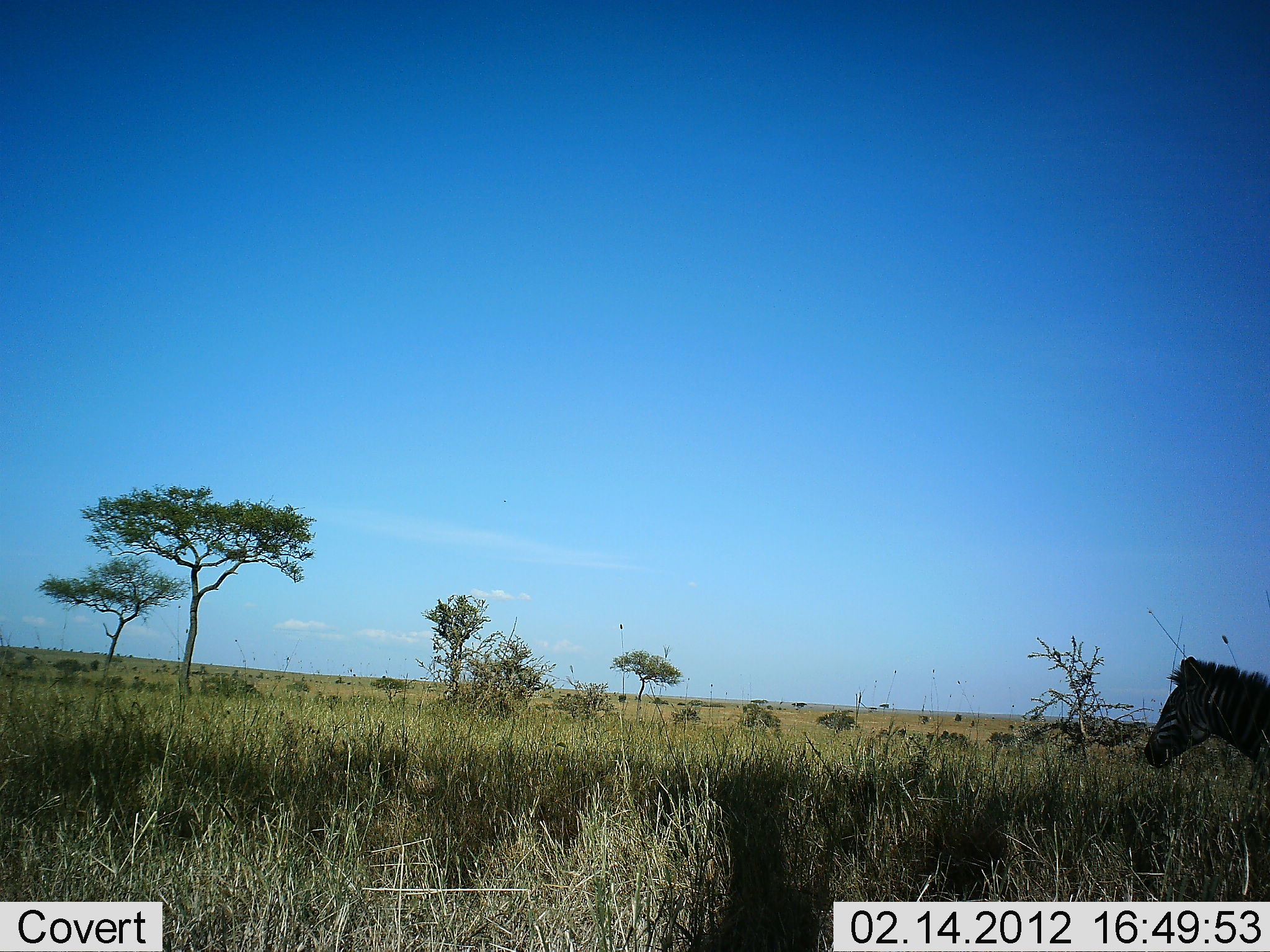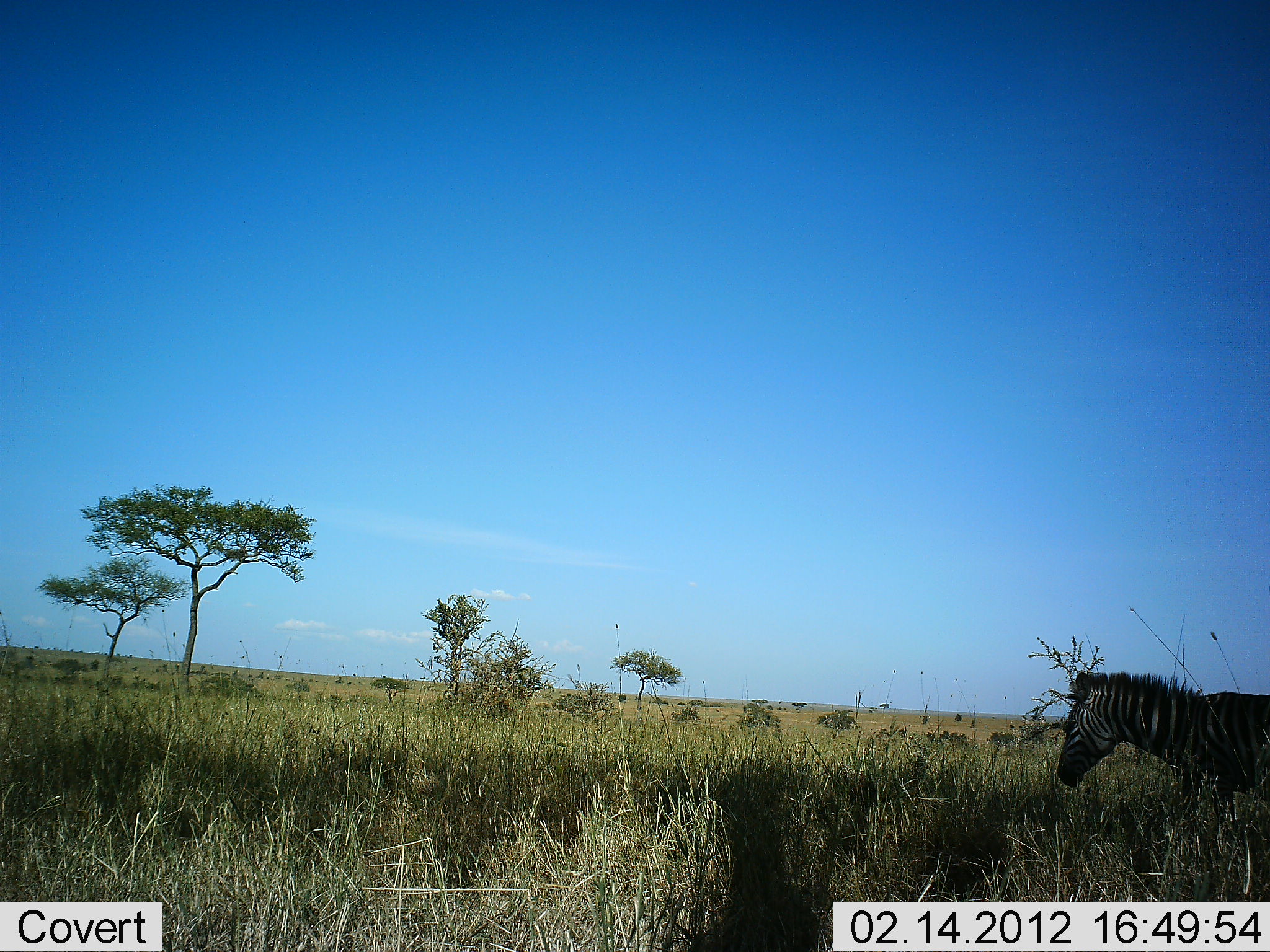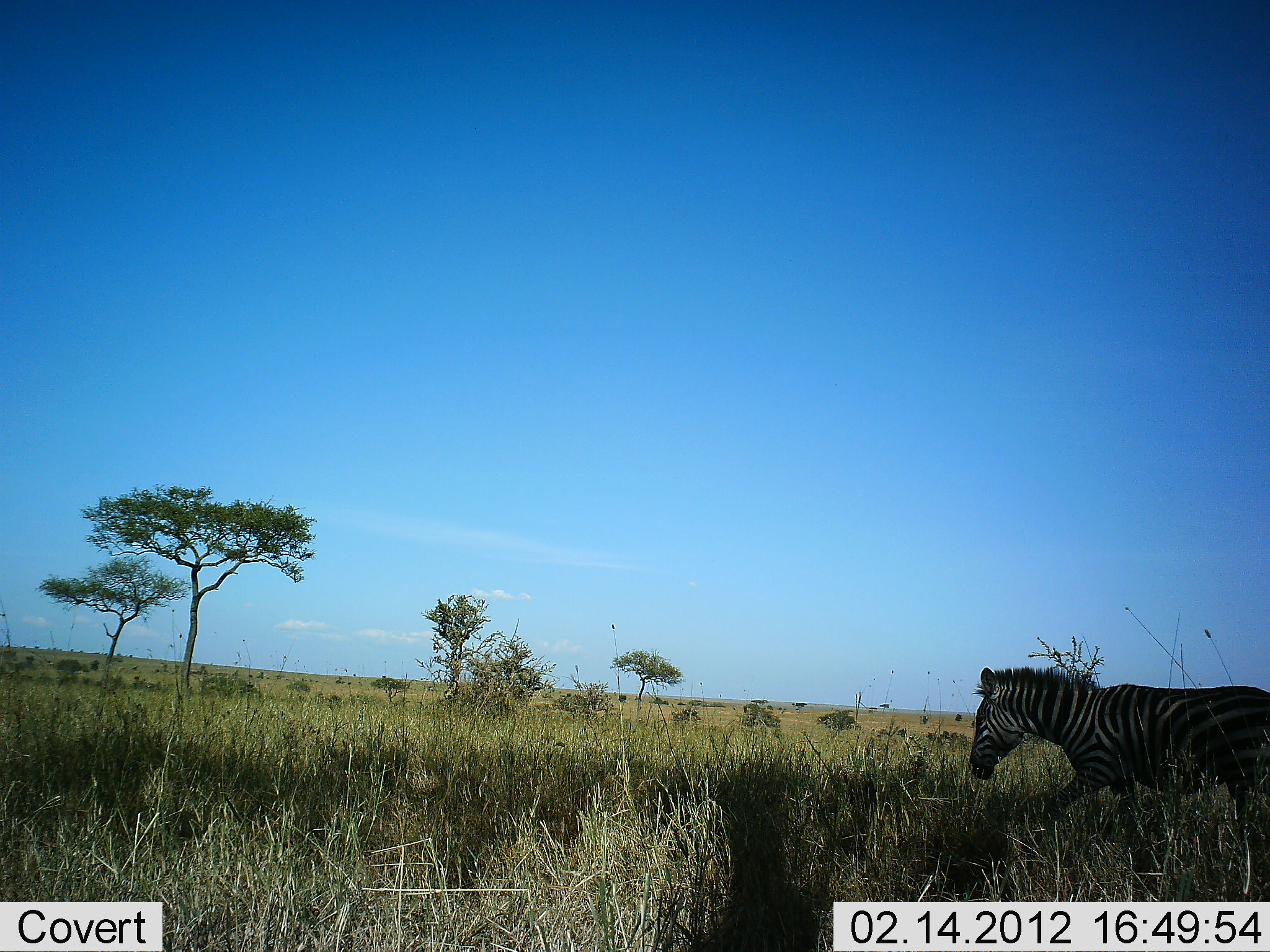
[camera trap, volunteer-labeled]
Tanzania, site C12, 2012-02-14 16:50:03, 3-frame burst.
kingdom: Animalia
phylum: Chordata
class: Mammalia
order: Perissodactyla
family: Equidae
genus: Equus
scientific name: Equus quagga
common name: plains zebra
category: zebra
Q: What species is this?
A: Zebra (plains zebra) (Equus quagga).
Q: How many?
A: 1.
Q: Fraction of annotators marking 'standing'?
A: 0%.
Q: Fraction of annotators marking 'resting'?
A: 0%.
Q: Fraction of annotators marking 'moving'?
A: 100%.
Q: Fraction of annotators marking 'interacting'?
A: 0%.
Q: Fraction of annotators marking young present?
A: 7%.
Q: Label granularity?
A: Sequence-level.